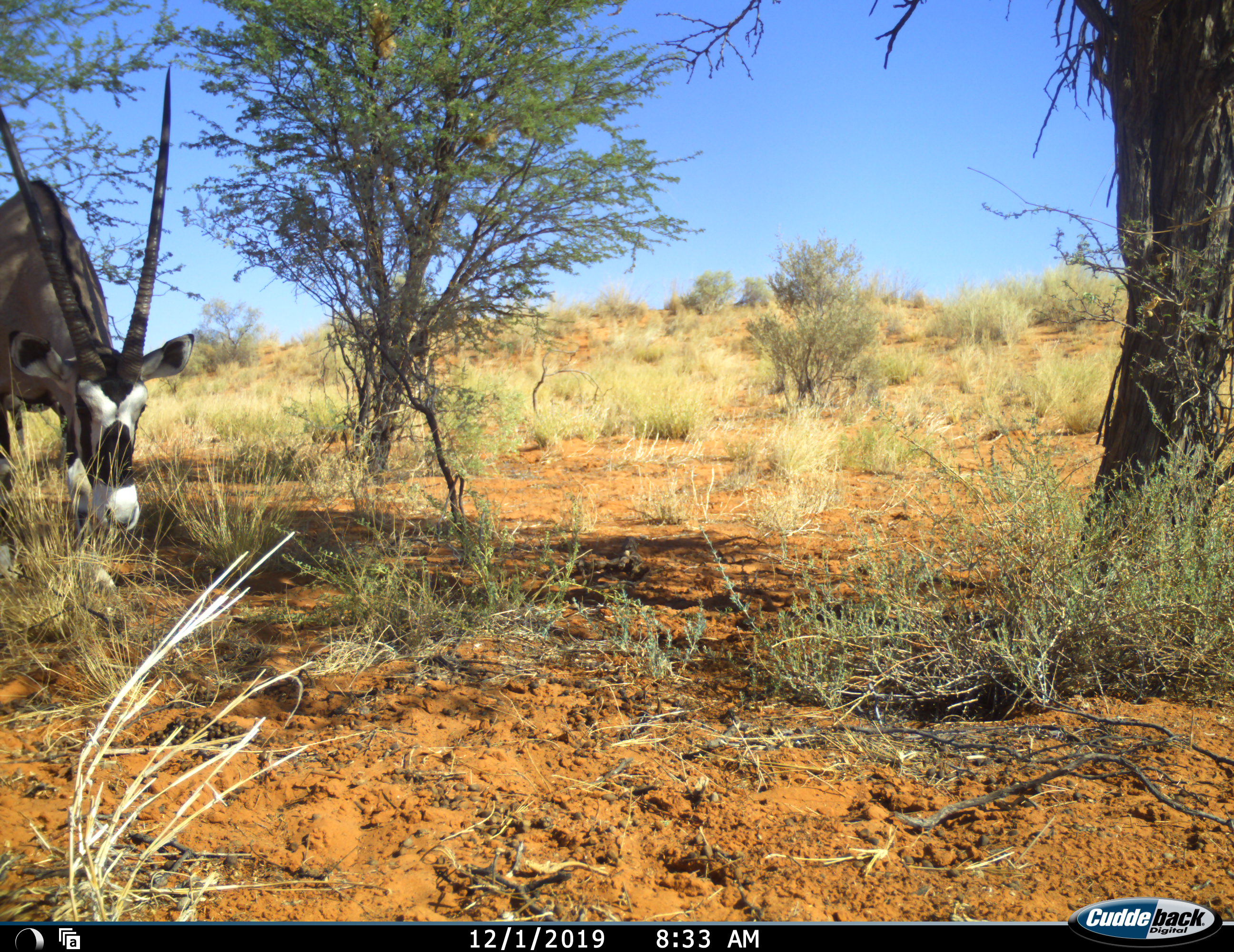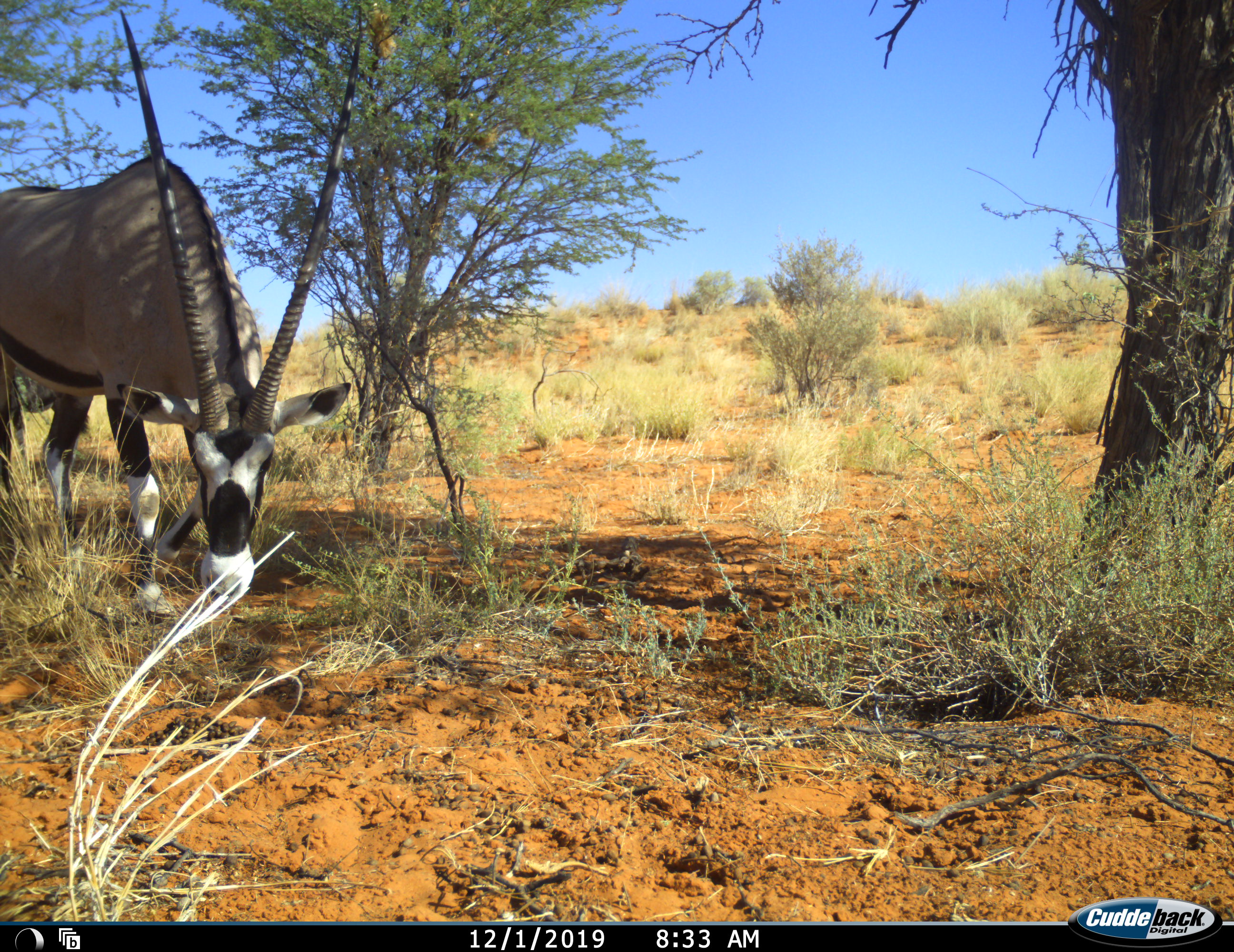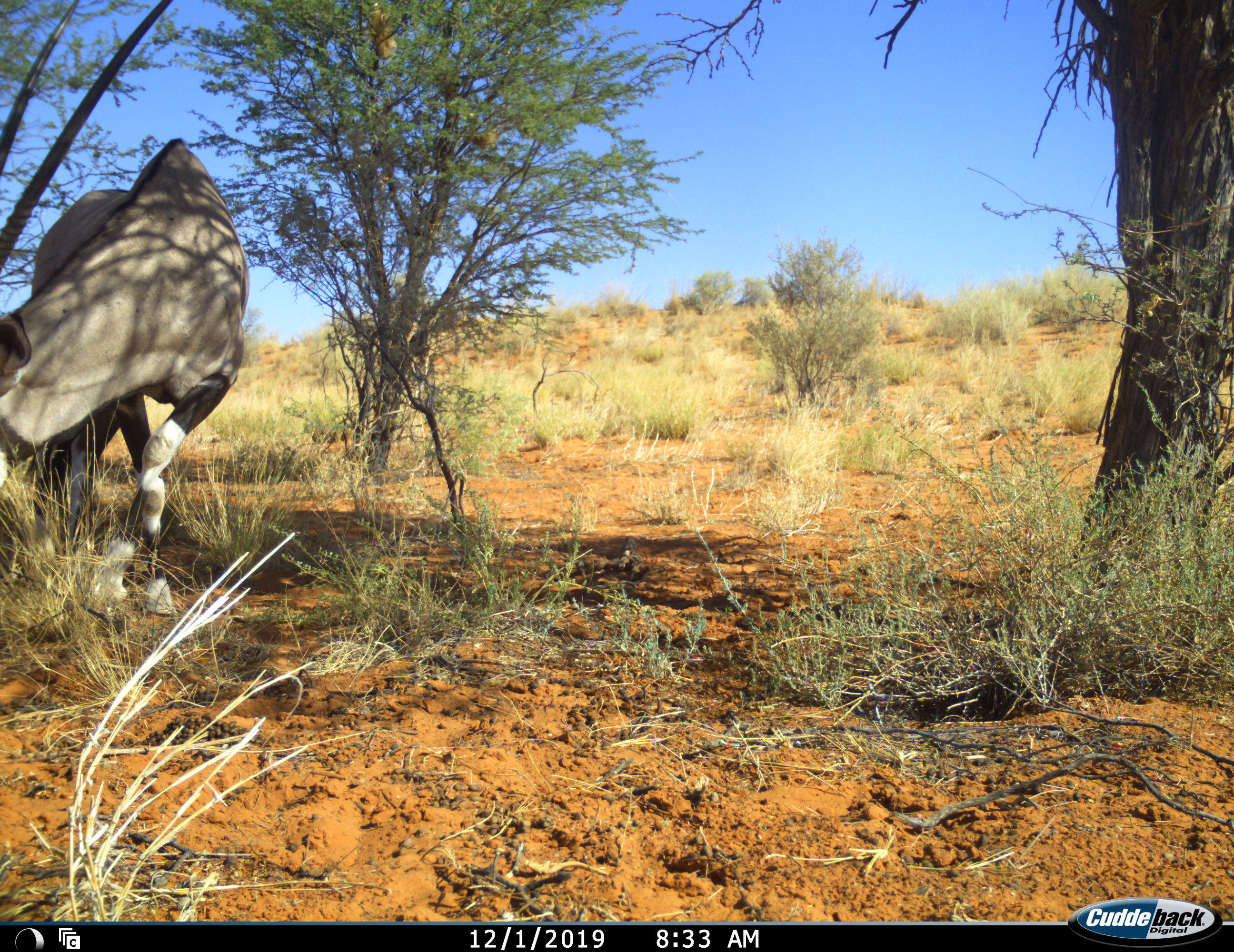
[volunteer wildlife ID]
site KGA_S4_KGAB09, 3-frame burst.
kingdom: Animalia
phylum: Chordata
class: Mammalia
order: Artiodactyla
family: Bovidae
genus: Oryx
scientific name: Oryx gazella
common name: gemsbok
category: oryx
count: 1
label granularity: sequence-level